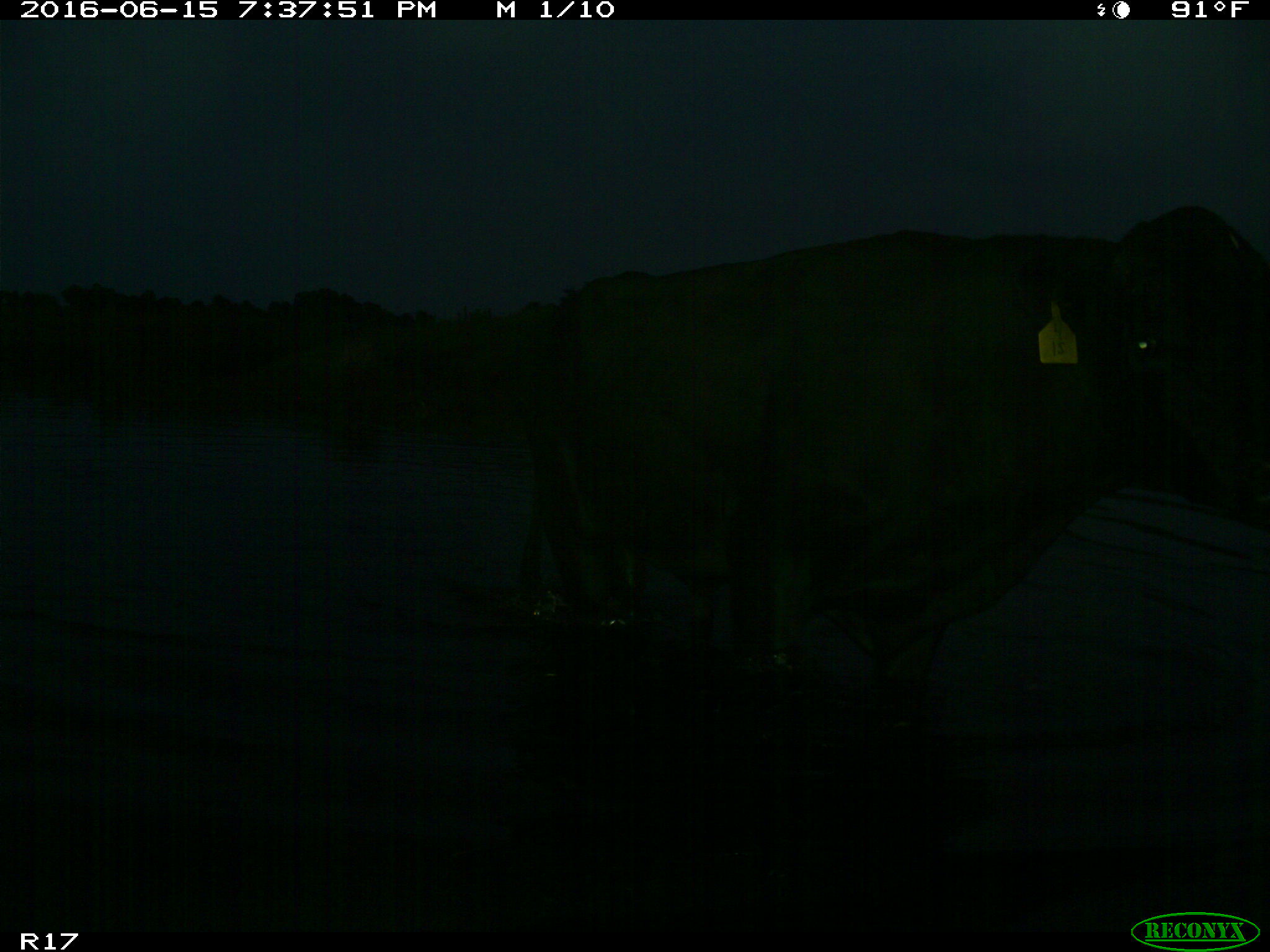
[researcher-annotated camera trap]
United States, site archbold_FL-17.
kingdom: Animalia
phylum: Chordata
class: Mammalia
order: Artiodactyla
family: Bovidae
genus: Bos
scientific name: Bos taurus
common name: domestic cow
Bos taurus (domestic cow).